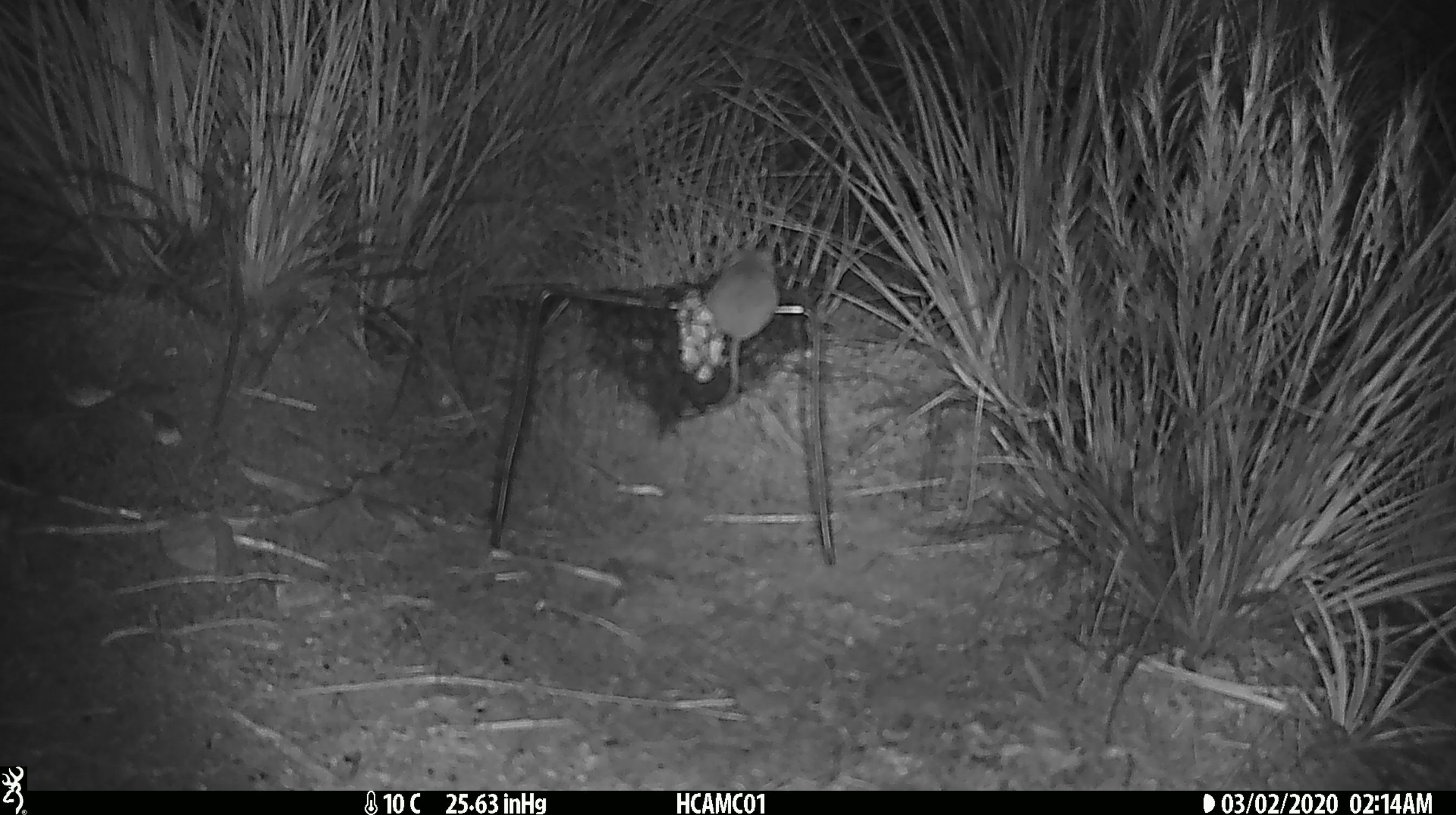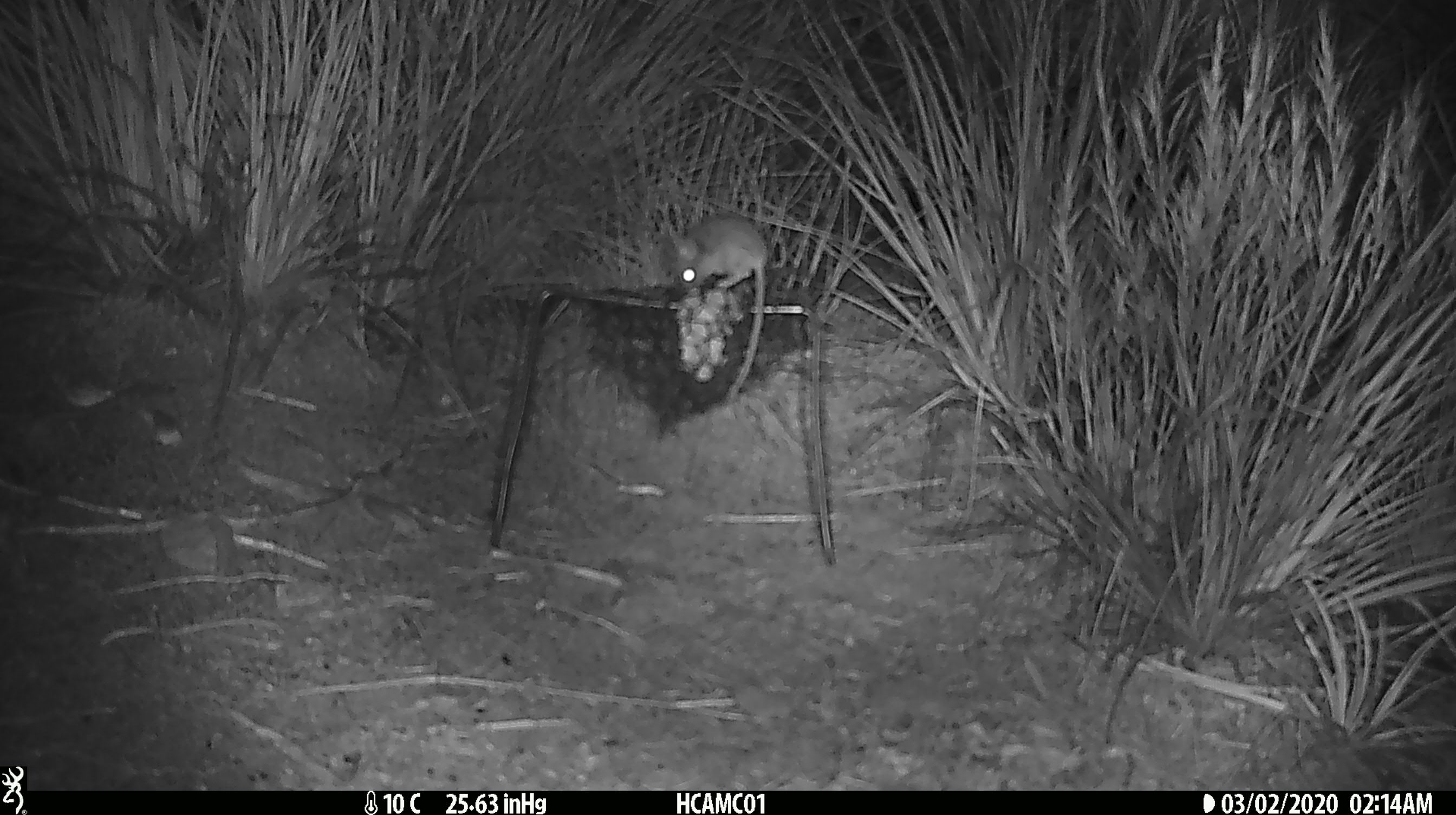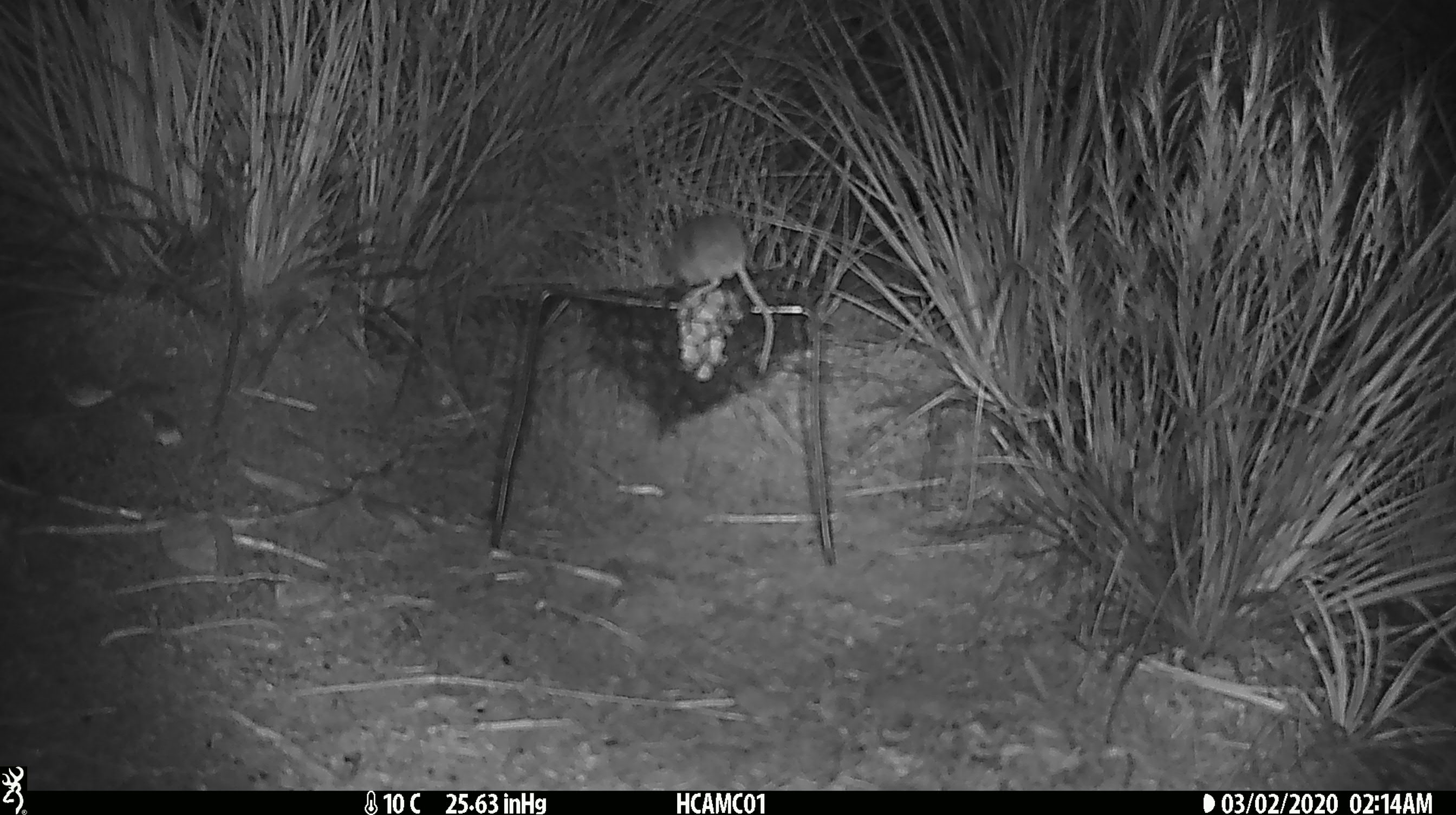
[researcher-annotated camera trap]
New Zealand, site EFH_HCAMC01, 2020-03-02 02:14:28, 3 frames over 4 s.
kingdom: Animalia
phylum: Chordata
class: Mammalia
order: Rodentia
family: Muridae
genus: Mus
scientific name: Mus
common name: mouse